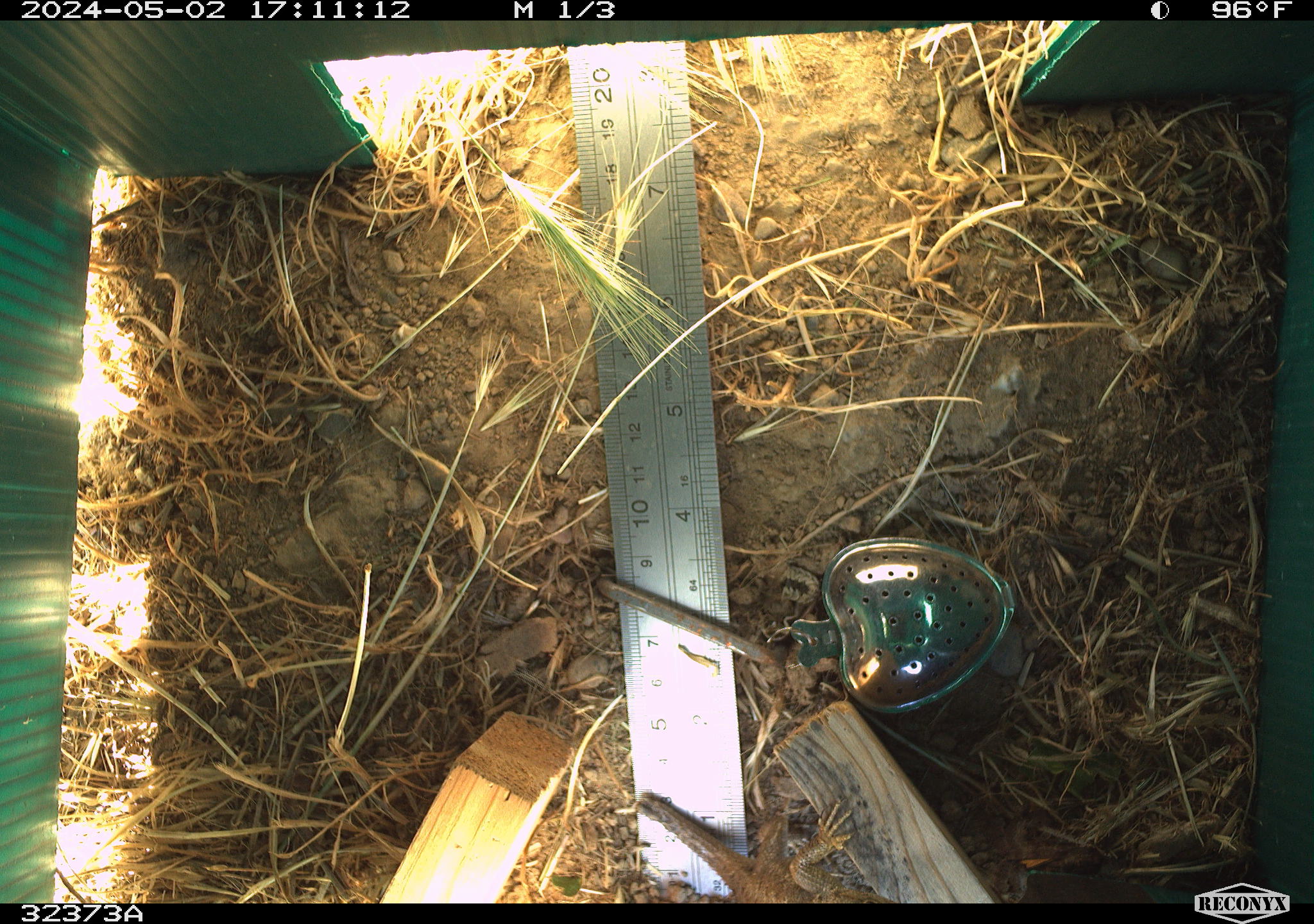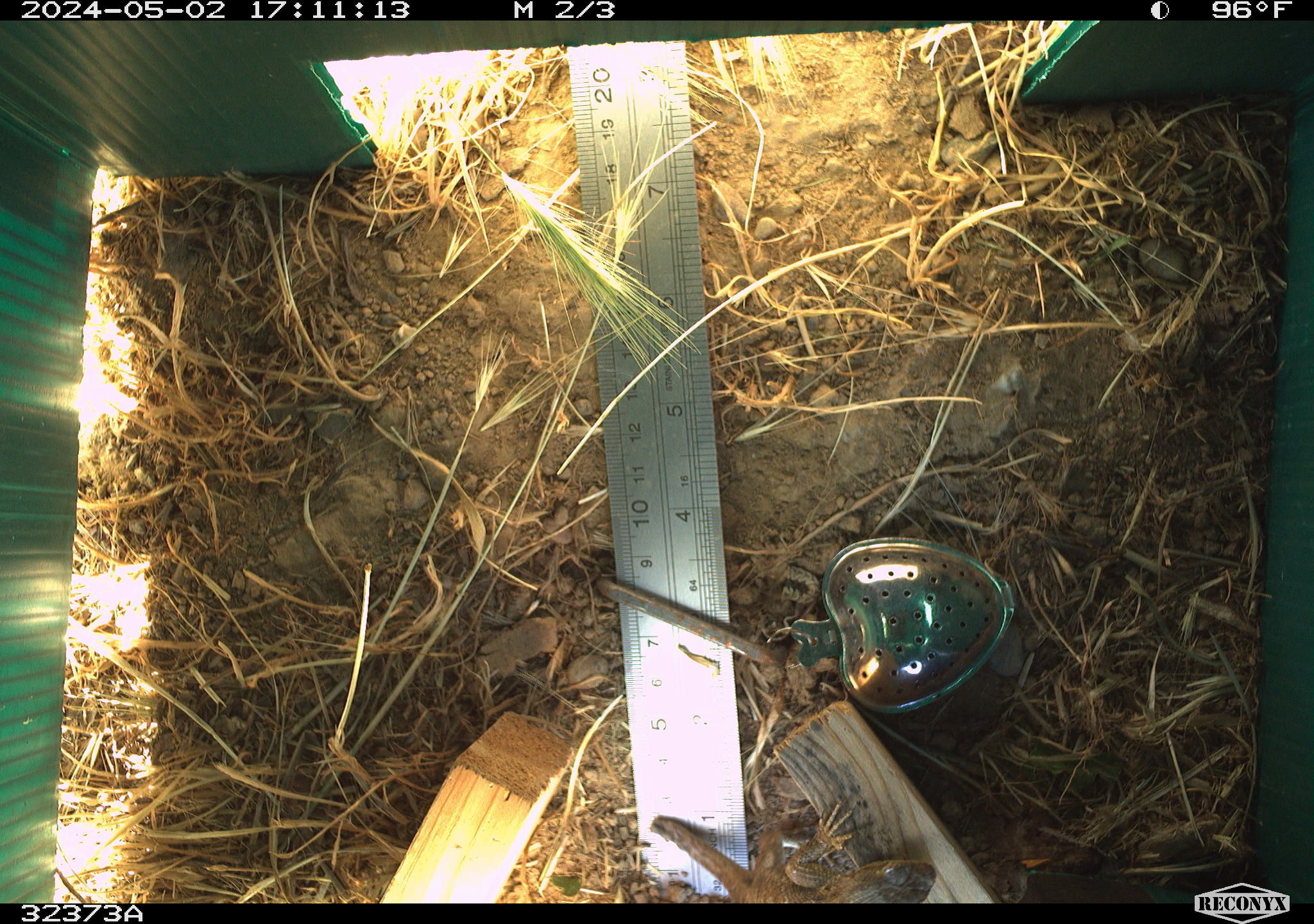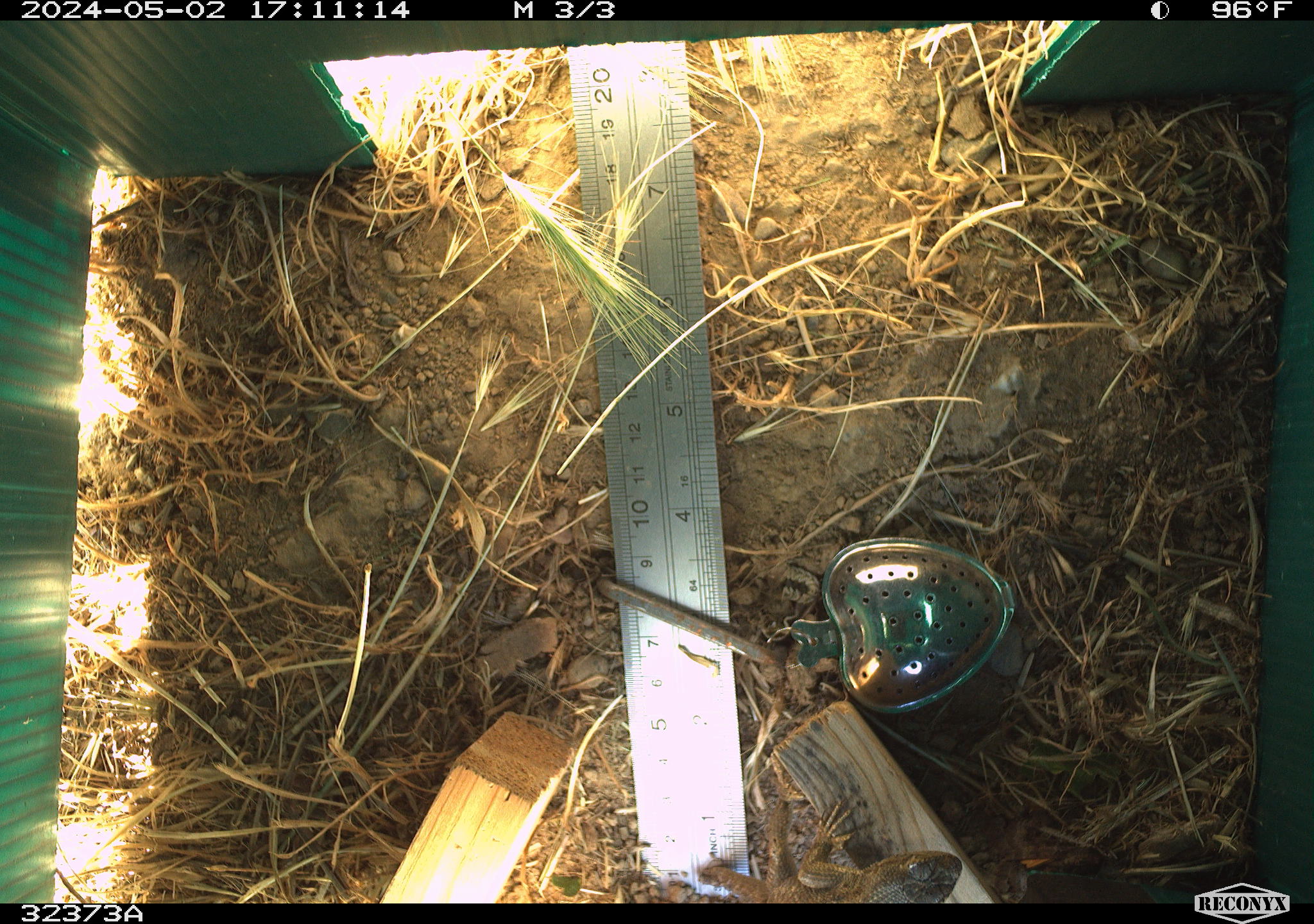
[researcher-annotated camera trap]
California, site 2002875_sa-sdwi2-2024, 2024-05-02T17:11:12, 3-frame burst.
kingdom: Animalia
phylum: Chordata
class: Reptilia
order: Squamata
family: Phrynosomatidae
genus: Sceloporus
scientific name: Sceloporus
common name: spiny lizards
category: sceloporus species